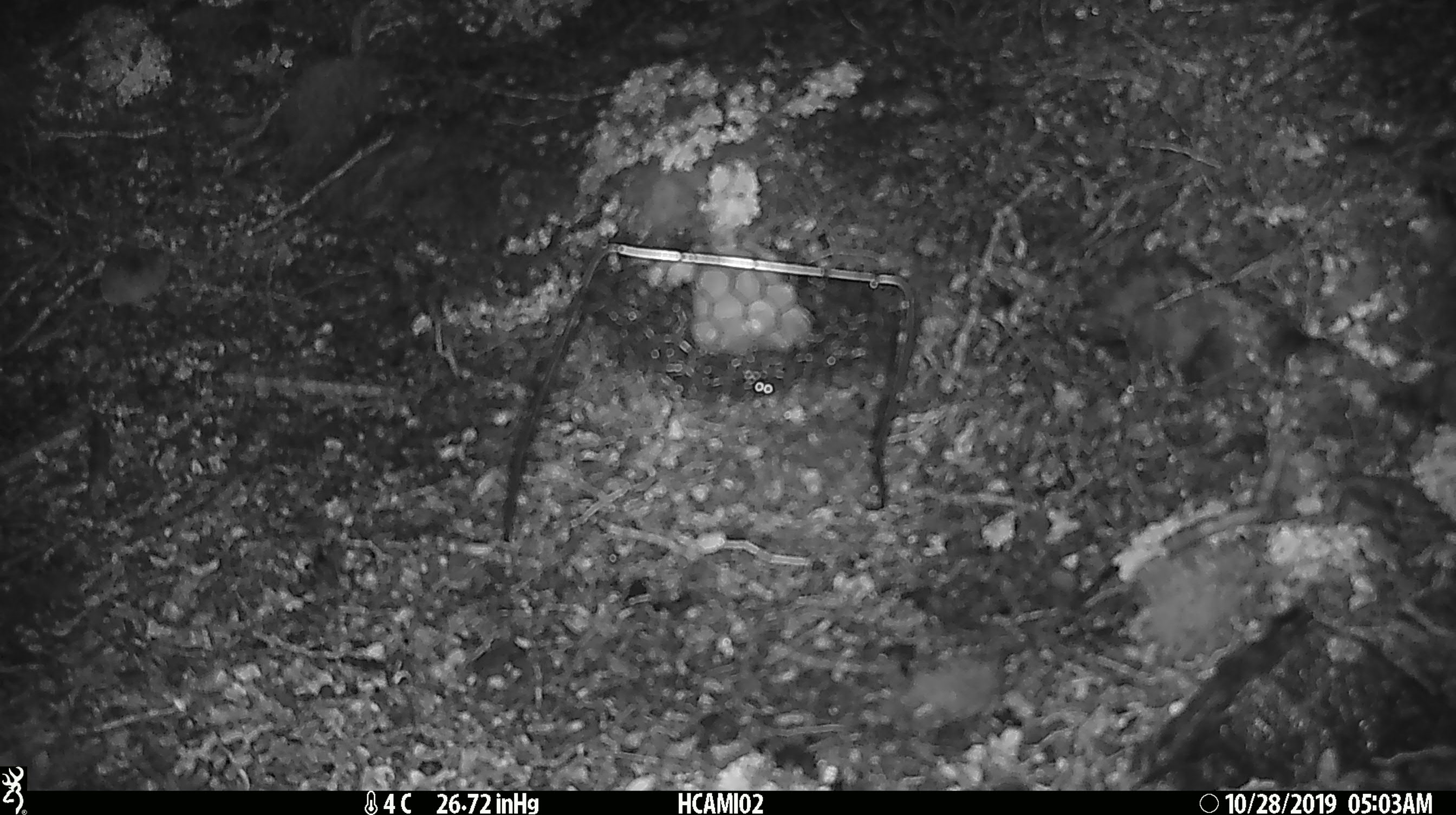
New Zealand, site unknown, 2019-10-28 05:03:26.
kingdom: Animalia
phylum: Chordata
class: Mammalia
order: Rodentia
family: Muridae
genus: Mus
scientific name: Mus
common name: mouse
Mouse (Mus).